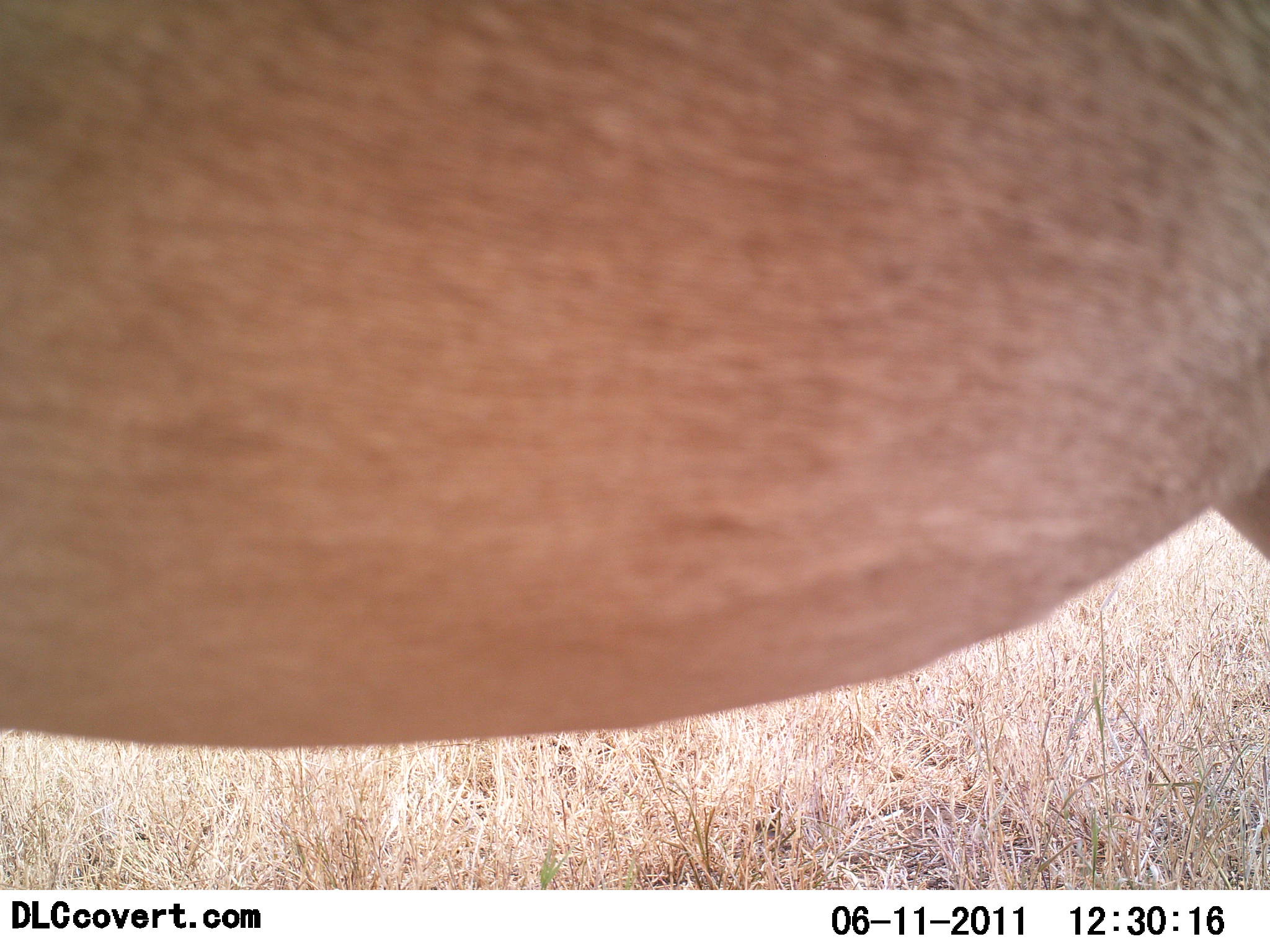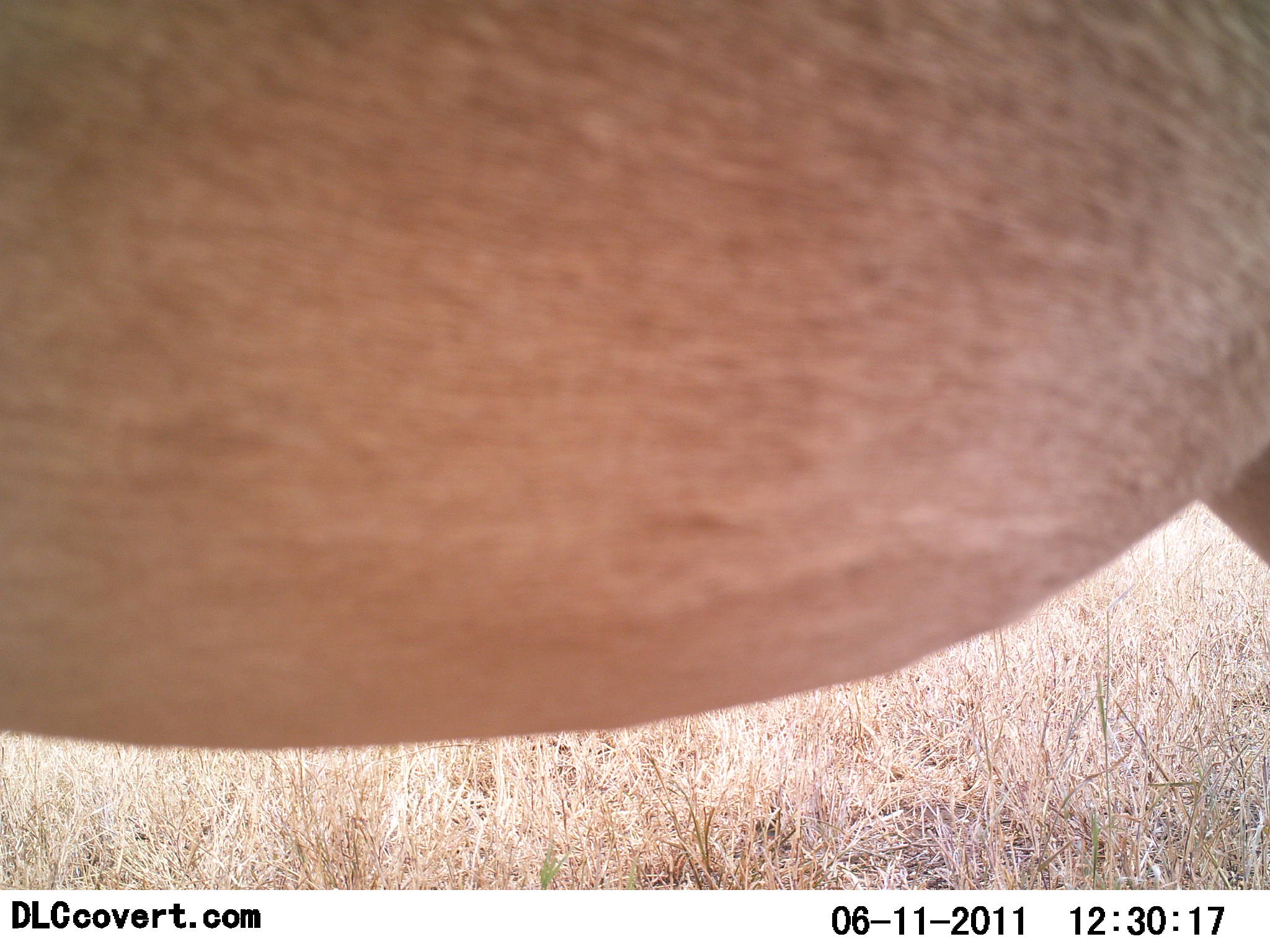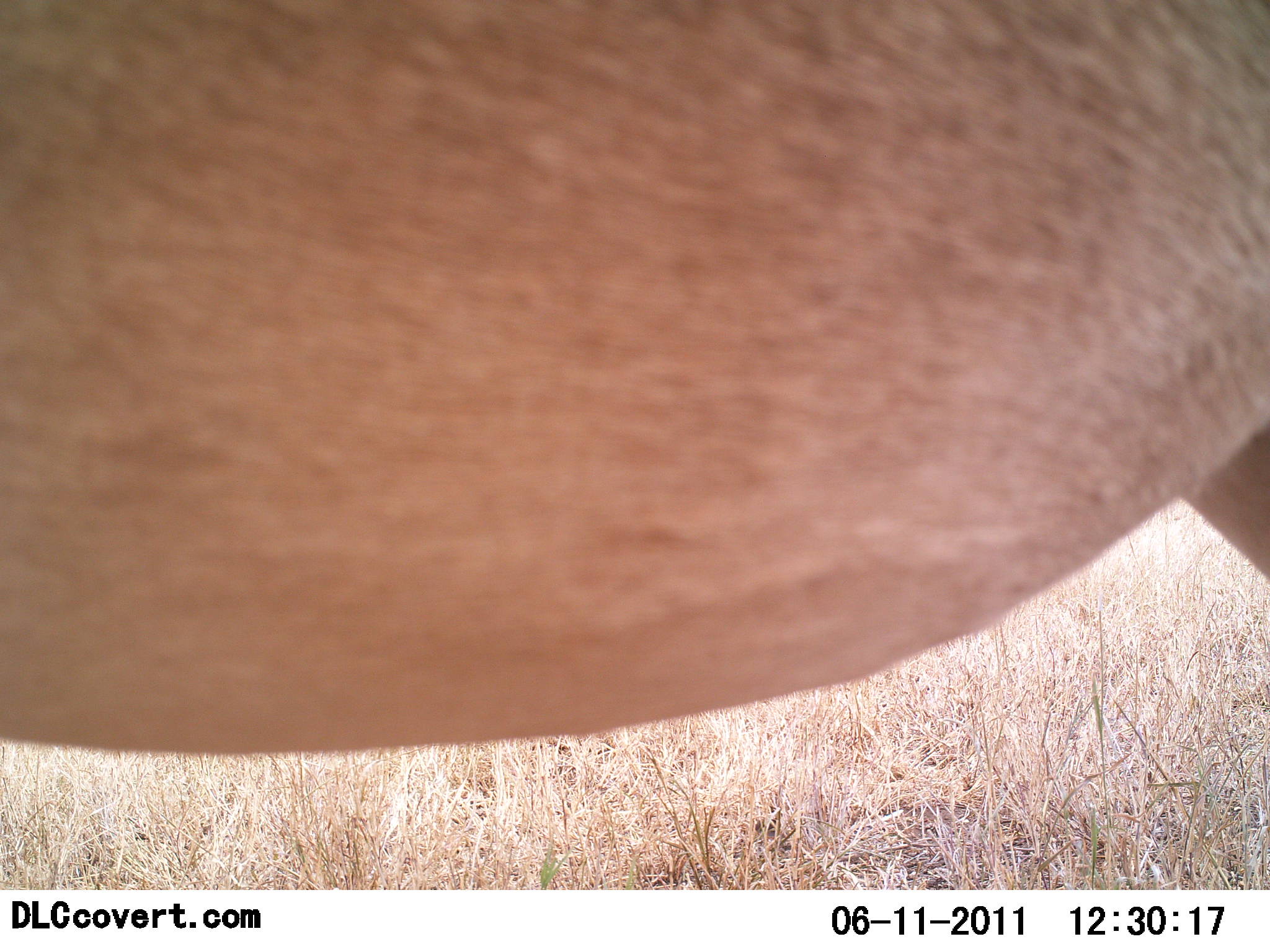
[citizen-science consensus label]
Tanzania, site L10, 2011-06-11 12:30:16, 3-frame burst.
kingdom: Animalia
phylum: Chordata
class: Mammalia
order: Artiodactyla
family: Bovidae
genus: Alcelaphus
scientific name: Alcelaphus buselaphus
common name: hartebeest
Hartebeest (Alcelaphus buselaphus), count 1. Behavior (volunteer vote fractions): standing 100%, resting 0%, moving 0%, interacting 0%. Young present (vote fraction): 0%. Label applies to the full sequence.